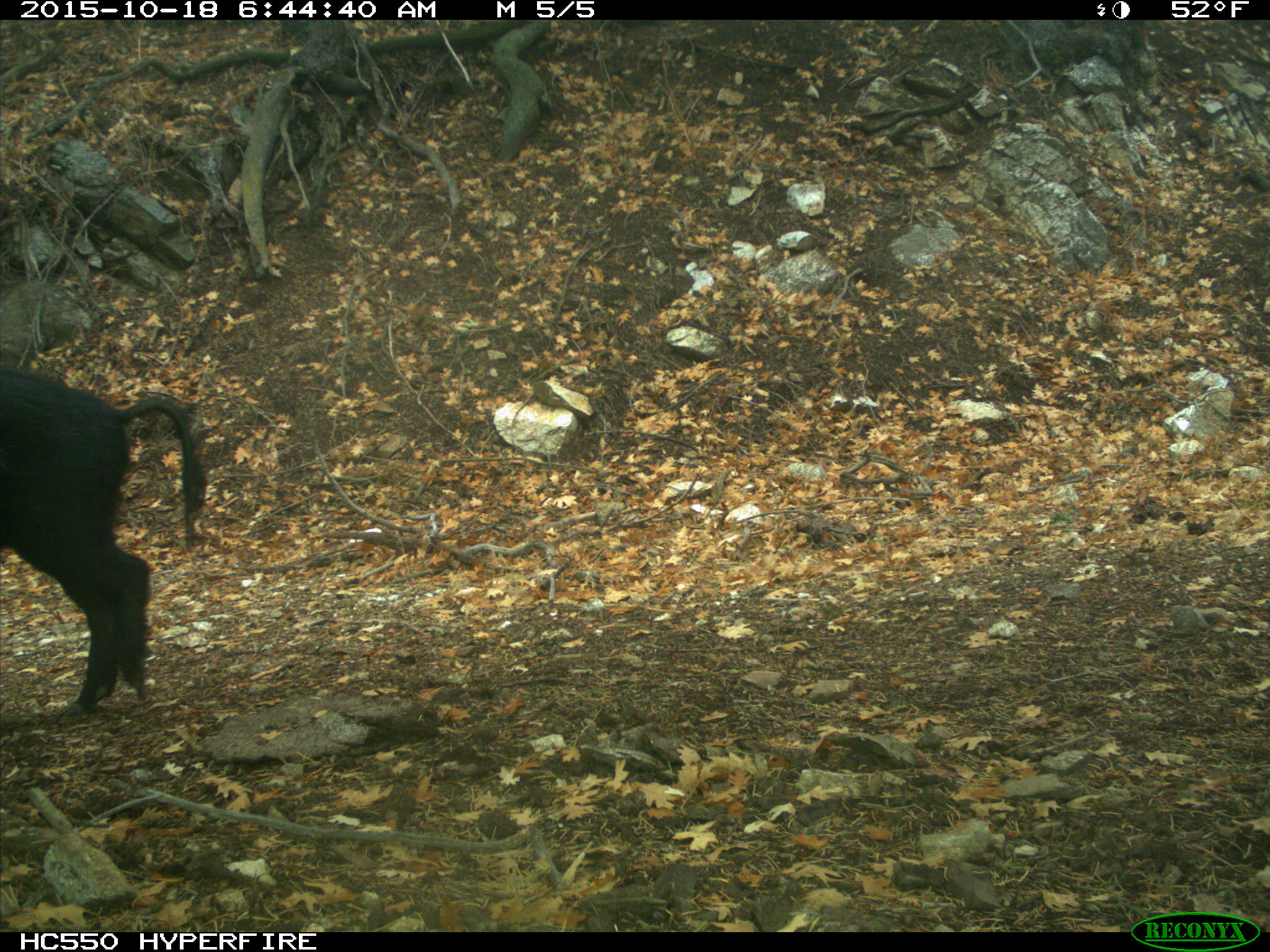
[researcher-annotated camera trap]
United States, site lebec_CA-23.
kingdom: Animalia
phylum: Chordata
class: Mammalia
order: Artiodactyla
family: Suidae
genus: Sus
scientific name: Sus scrofa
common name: wild boar